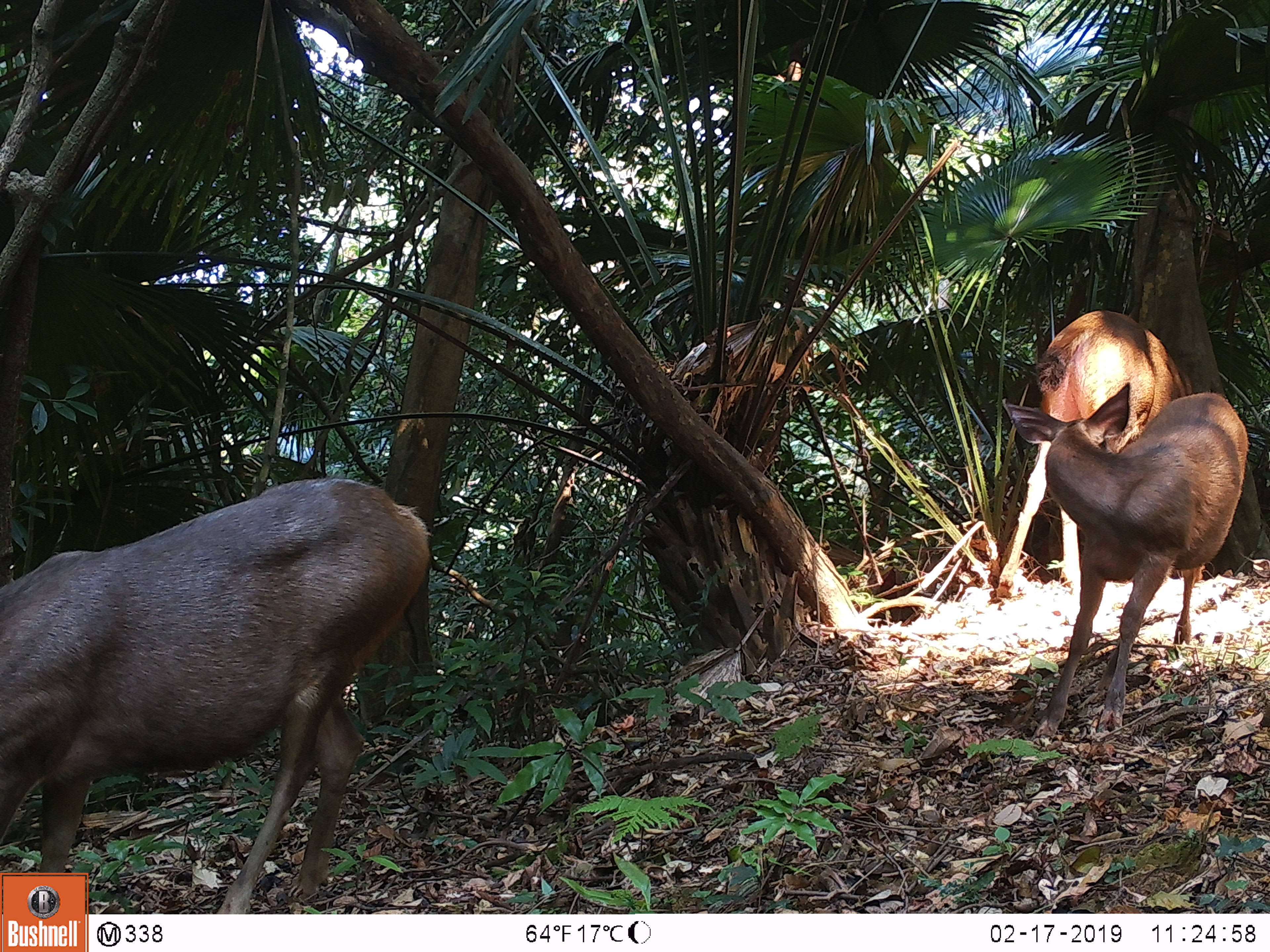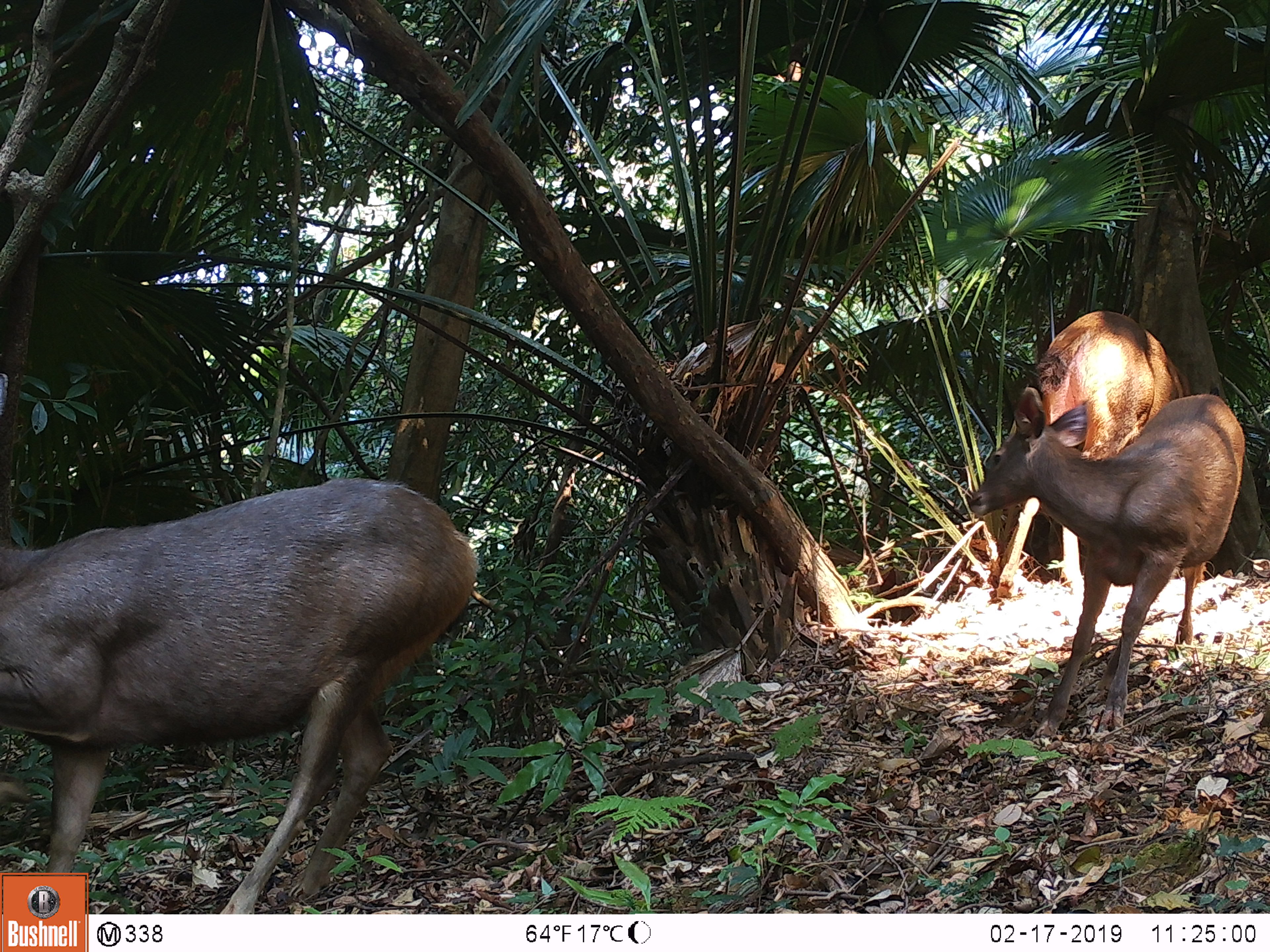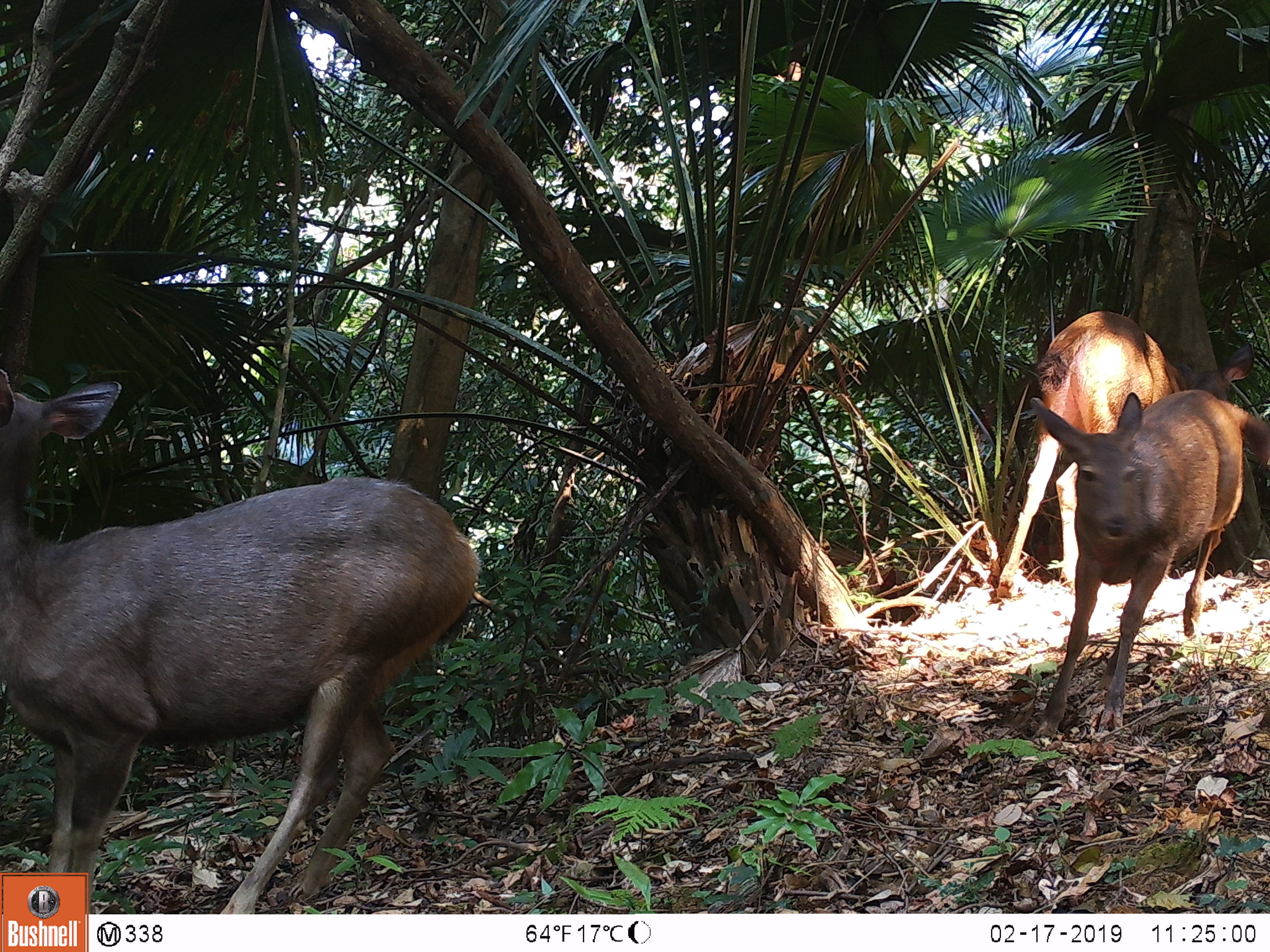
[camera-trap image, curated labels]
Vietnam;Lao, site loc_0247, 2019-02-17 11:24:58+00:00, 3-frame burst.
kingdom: Animalia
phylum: Chordata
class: Mammalia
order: Artiodactyla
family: Cervidae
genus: Rusa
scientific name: Rusa unicolor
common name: sambar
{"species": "sambar (Rusa unicolor)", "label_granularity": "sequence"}